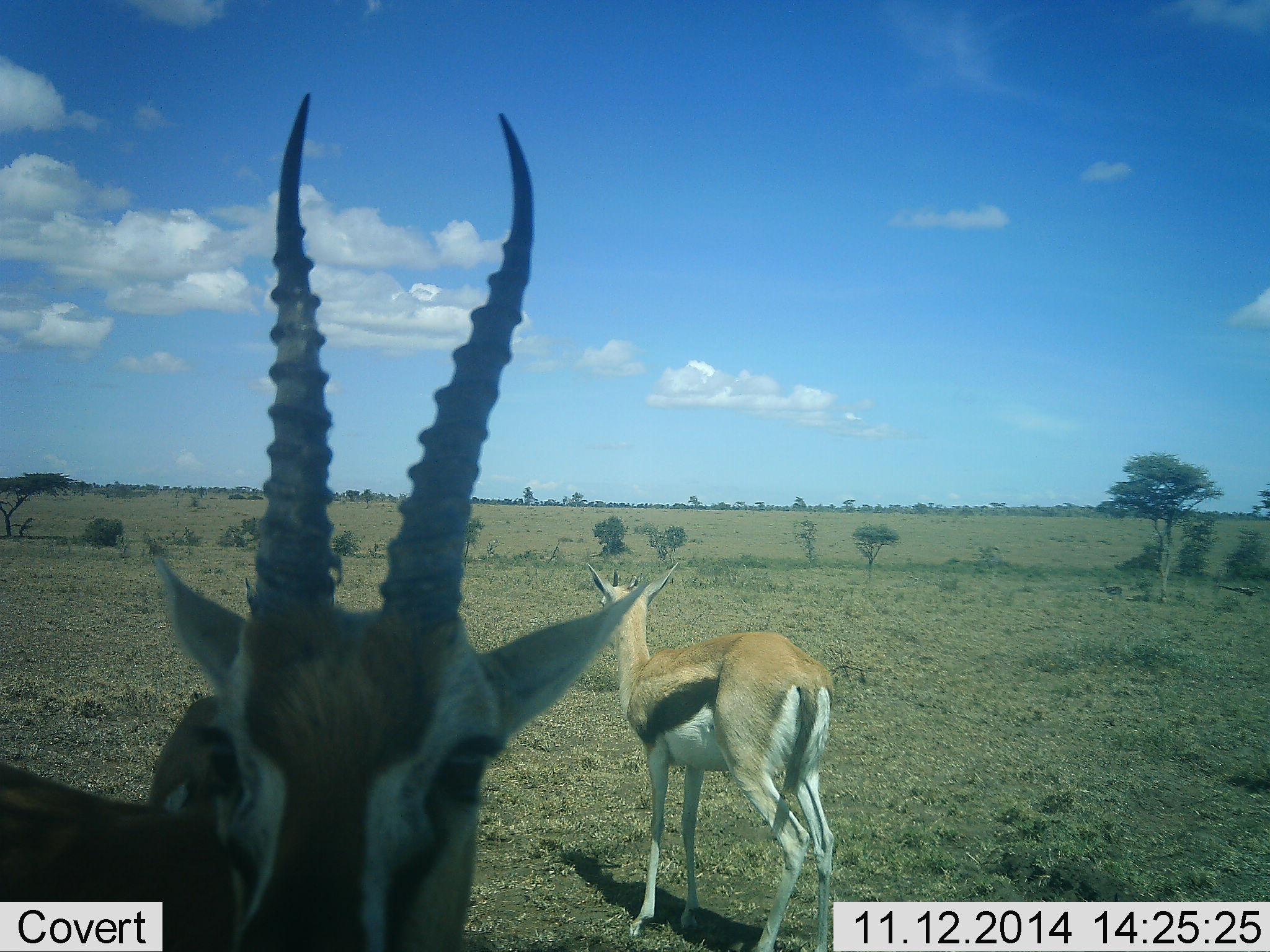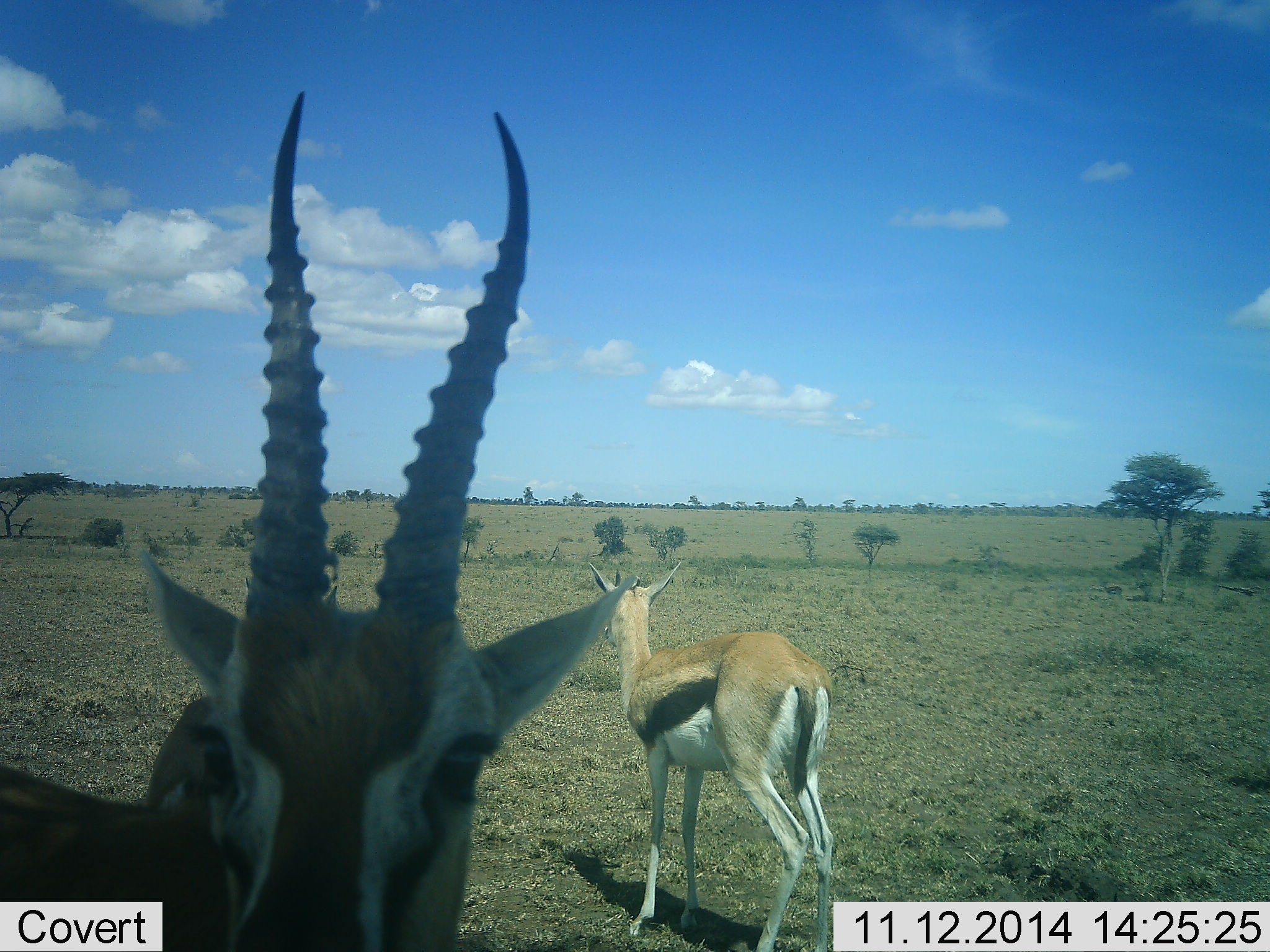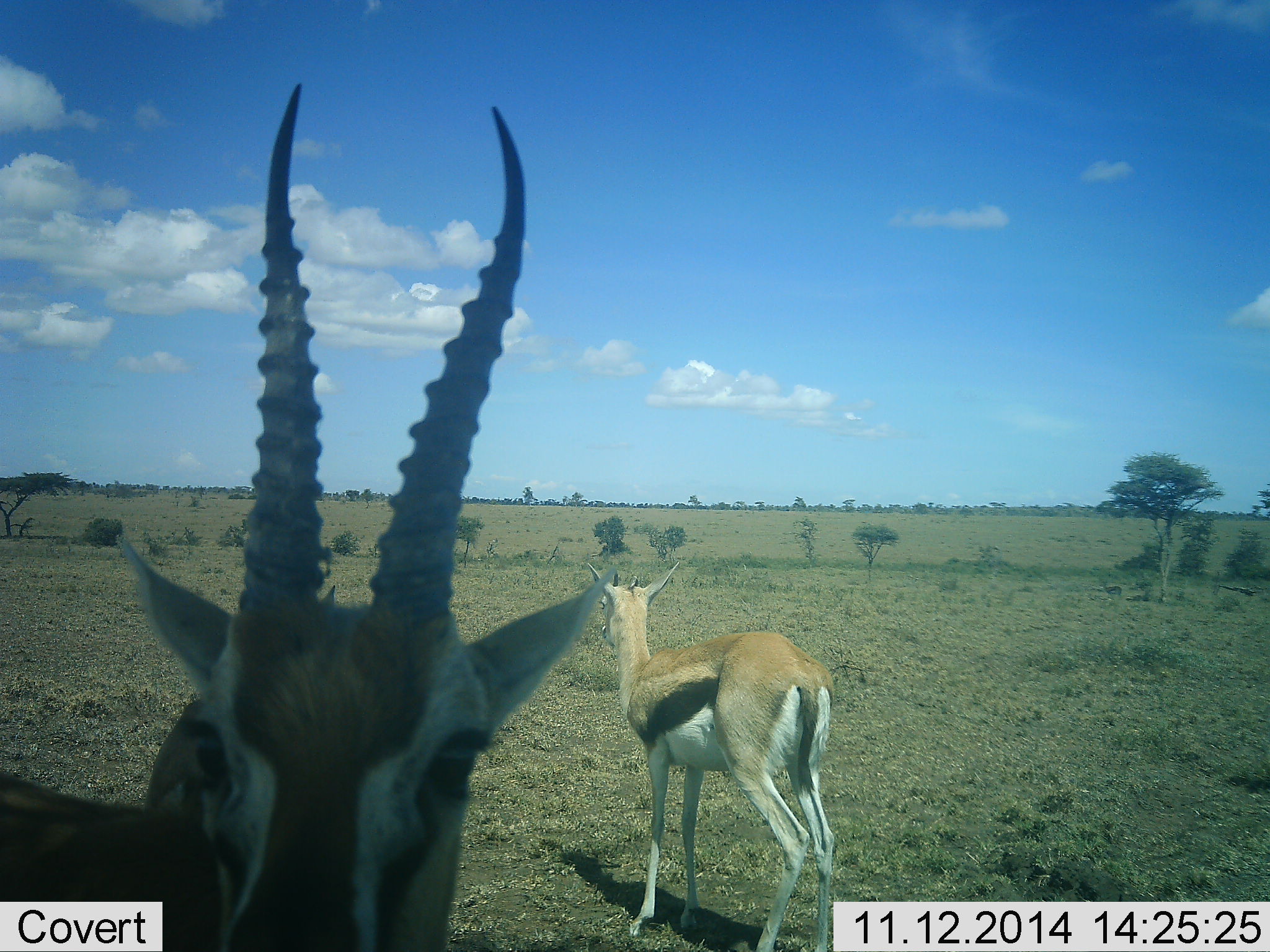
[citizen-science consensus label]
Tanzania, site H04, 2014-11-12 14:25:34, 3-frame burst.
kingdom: Animalia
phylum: Chordata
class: Mammalia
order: Artiodactyla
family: Bovidae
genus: Eudorcas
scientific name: Eudorcas thomsonii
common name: thomson's gazelle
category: gazellethomsons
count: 3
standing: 100%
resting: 0%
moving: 0%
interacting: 0%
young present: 0%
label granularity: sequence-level